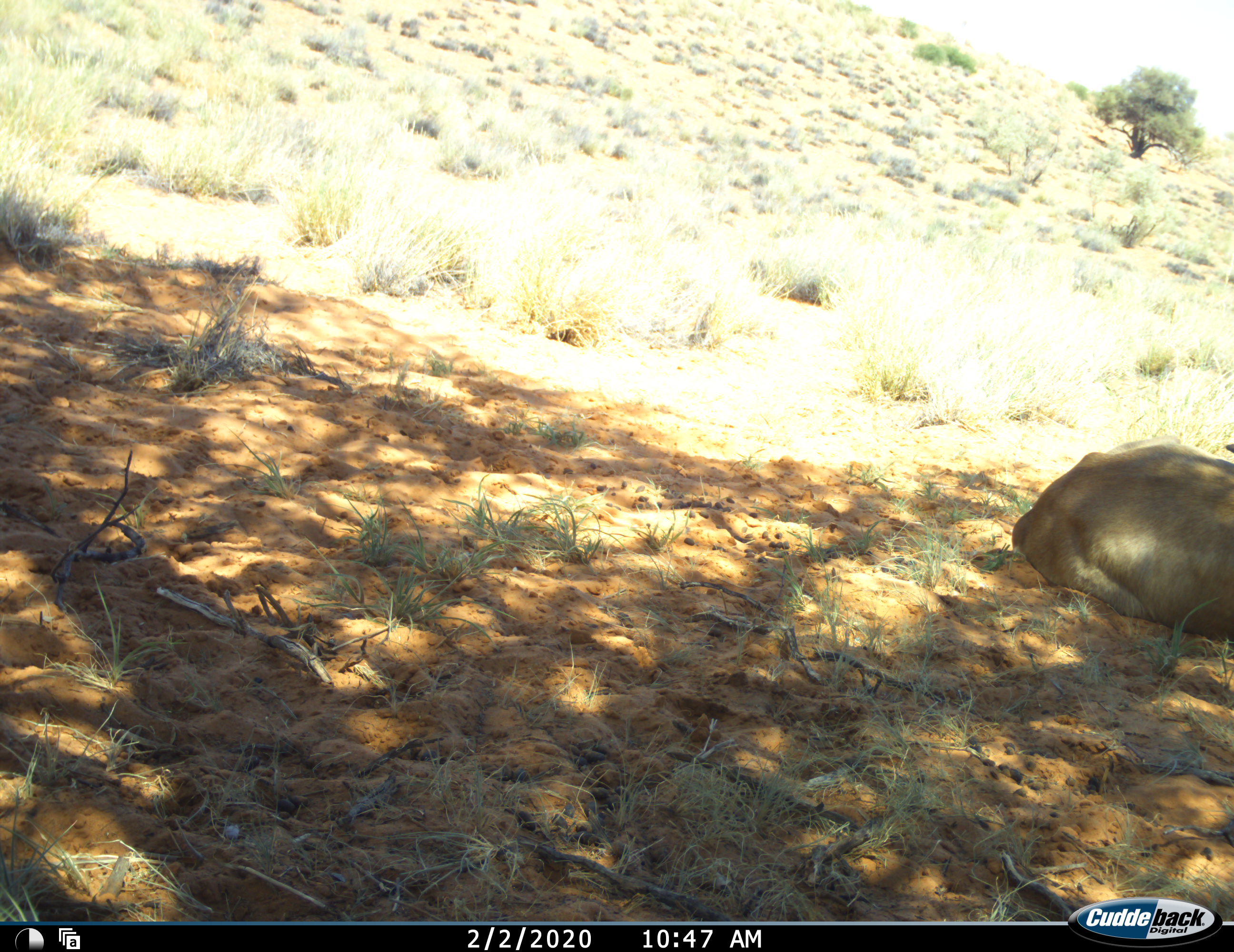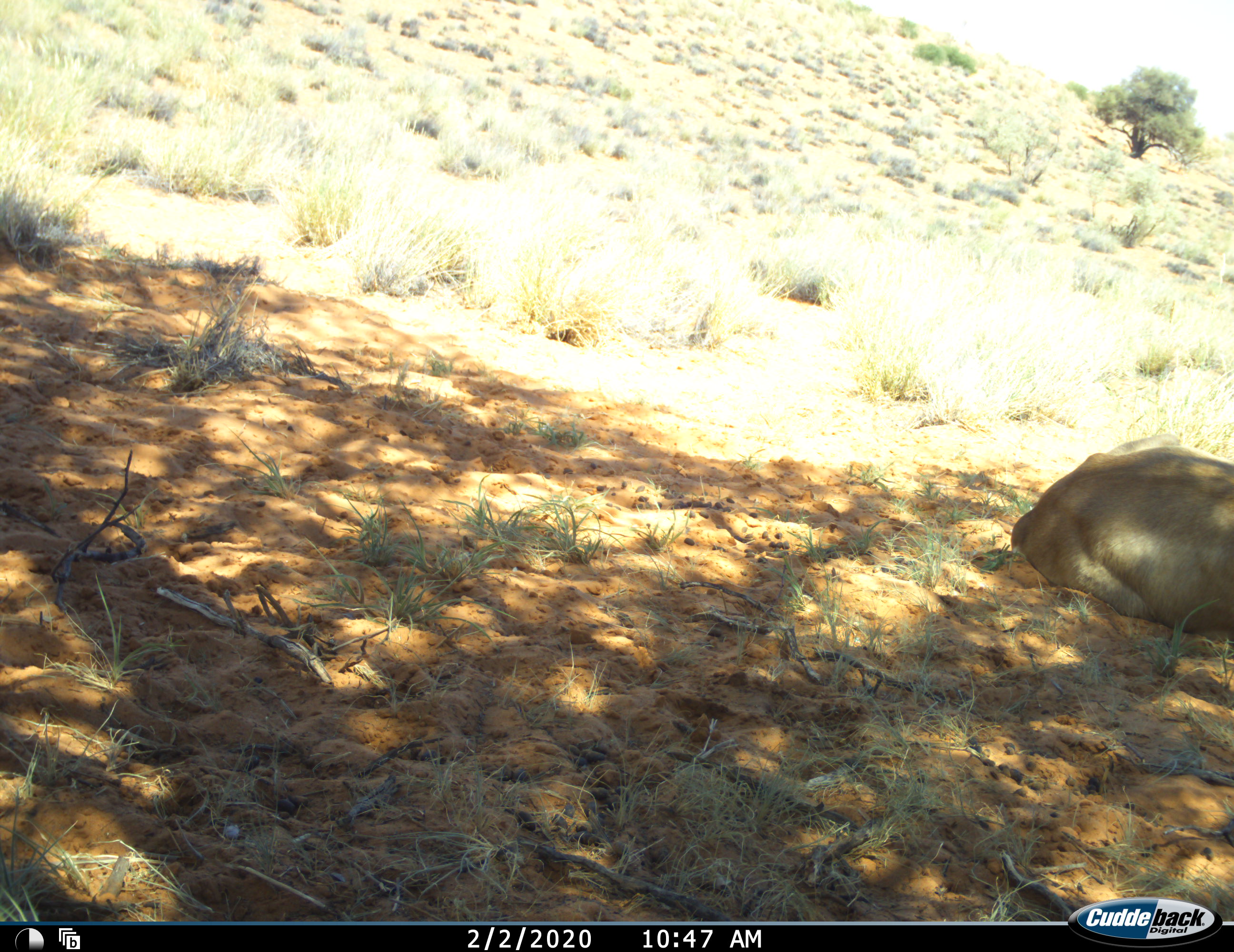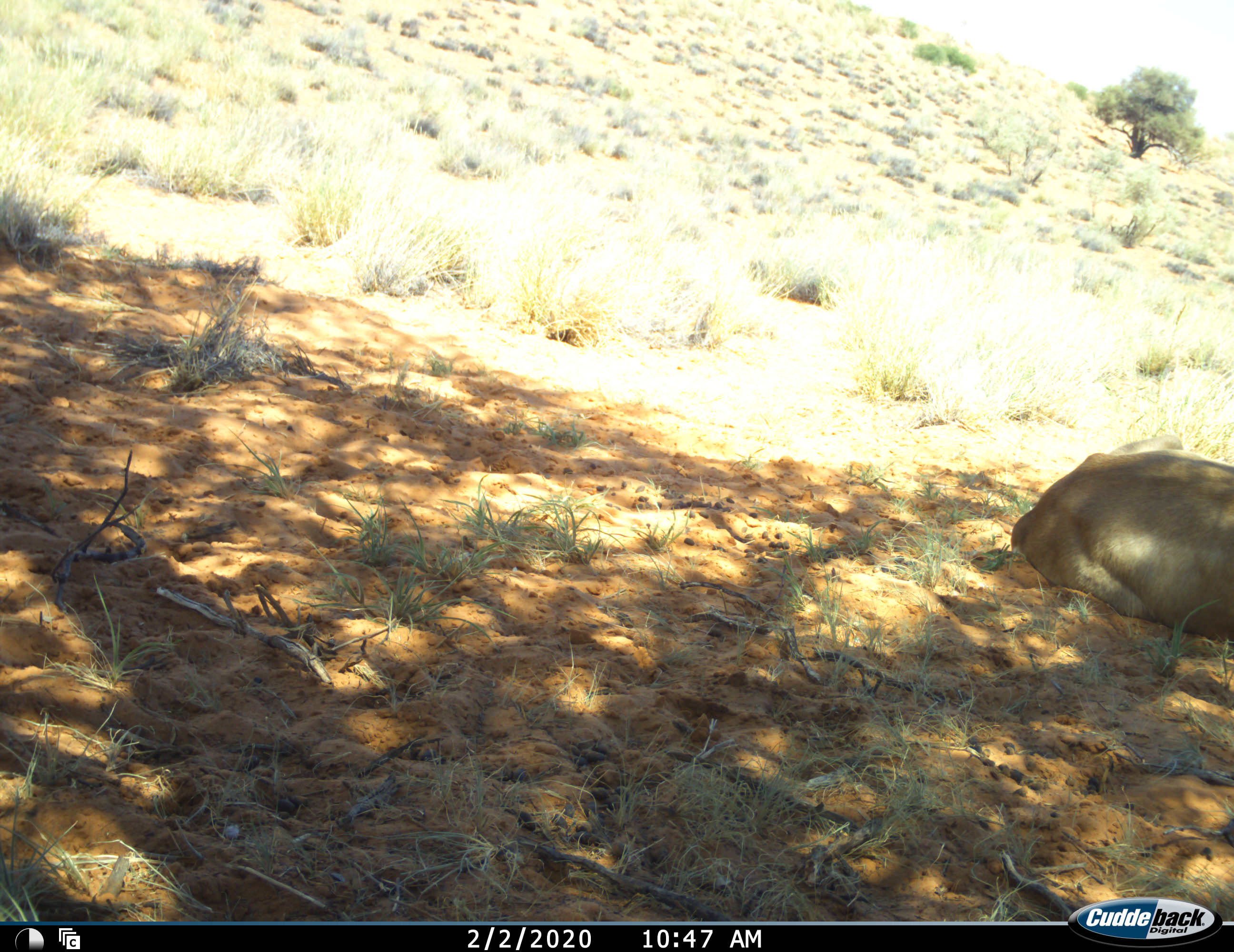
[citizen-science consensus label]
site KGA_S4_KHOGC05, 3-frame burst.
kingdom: Animalia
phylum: Chordata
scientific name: Vertebrata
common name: domestic animal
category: domesticanimal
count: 1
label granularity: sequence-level